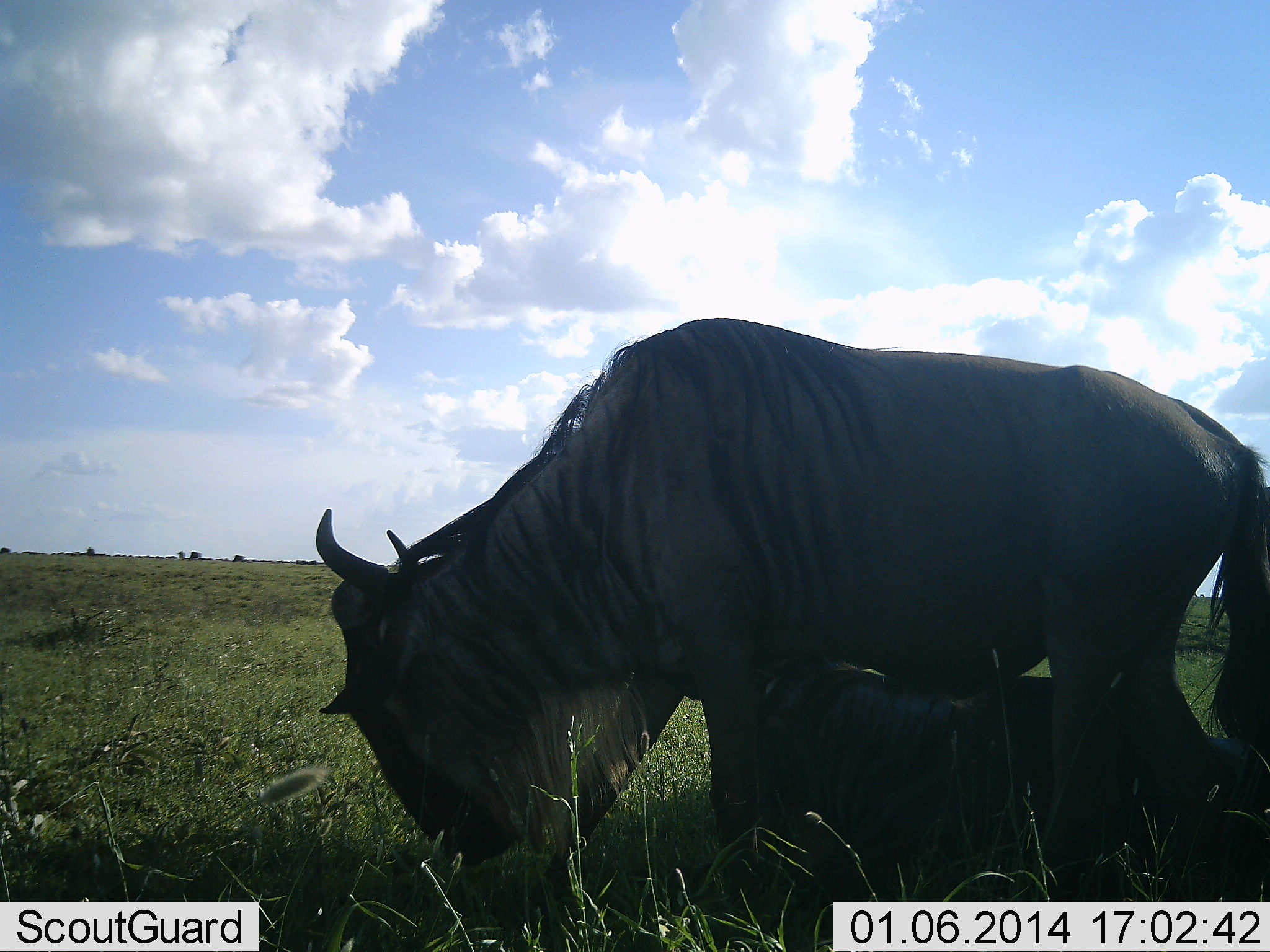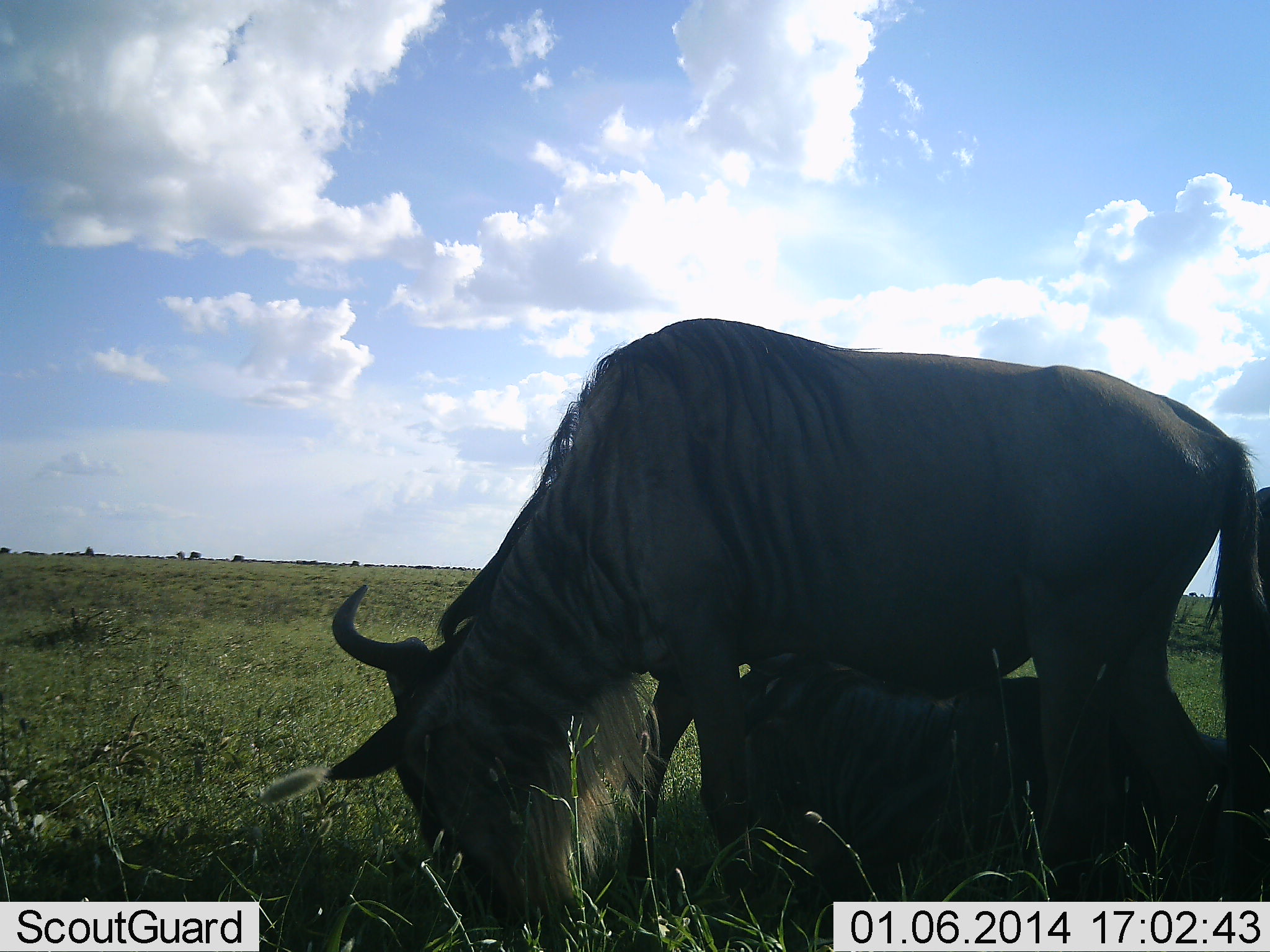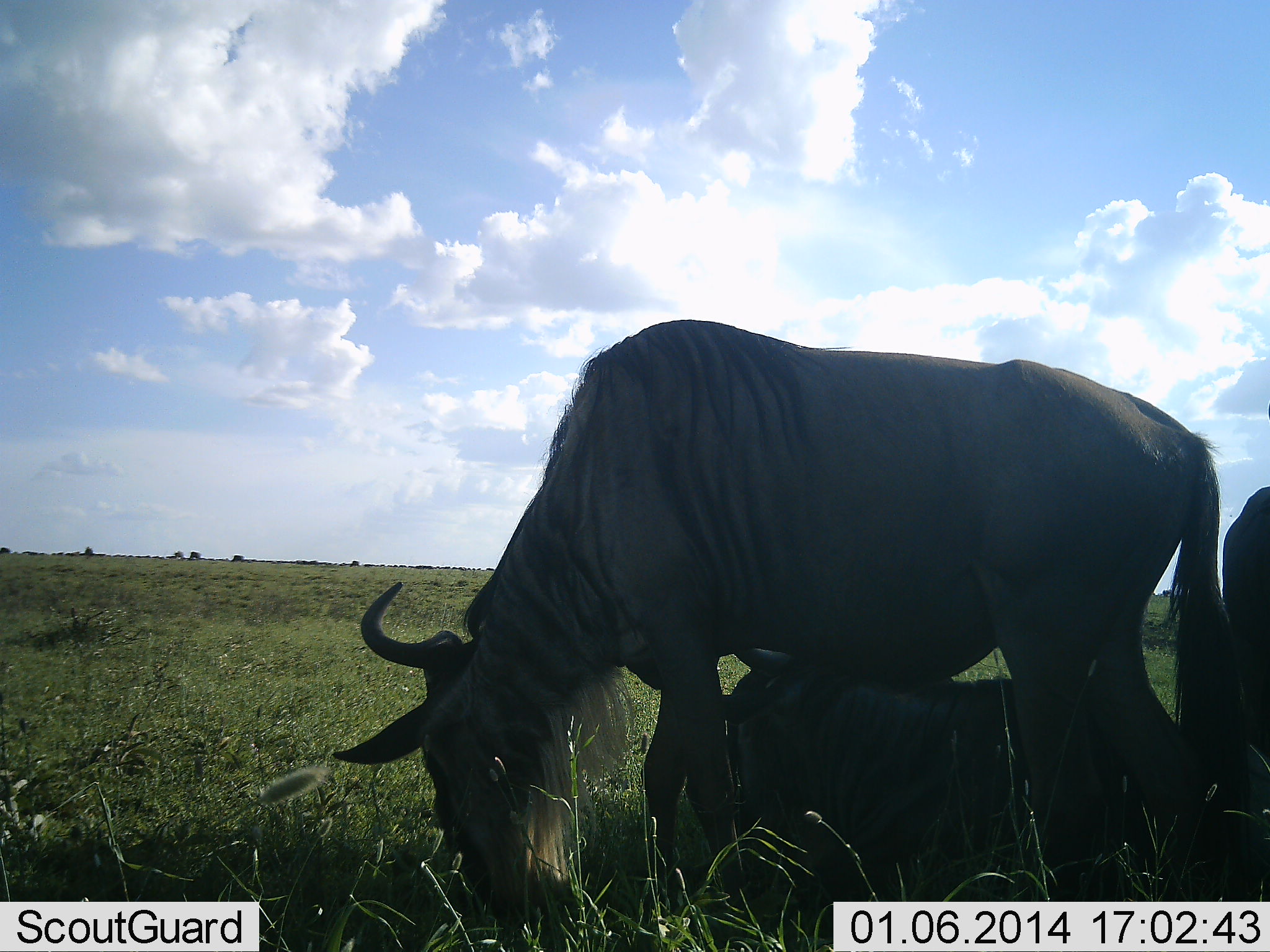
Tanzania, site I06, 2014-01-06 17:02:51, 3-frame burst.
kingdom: Animalia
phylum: Chordata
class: Mammalia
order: Artiodactyla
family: Bovidae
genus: Connochaetes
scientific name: Connochaetes taurinus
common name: blue wildebeest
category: wildebeest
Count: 3.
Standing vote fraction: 50%.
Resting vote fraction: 90%.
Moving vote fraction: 0%.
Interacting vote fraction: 0%.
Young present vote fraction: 0%.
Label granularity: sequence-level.